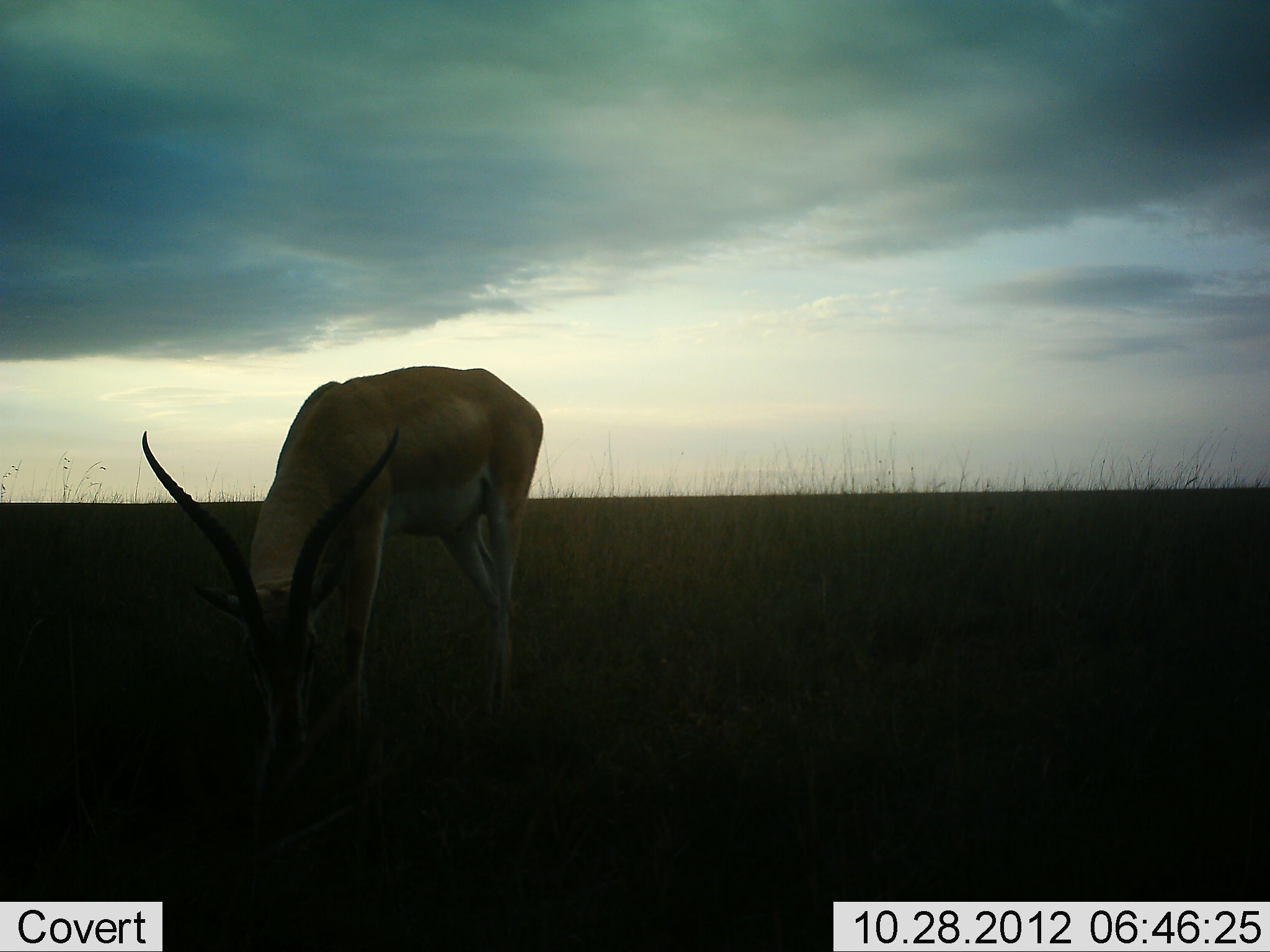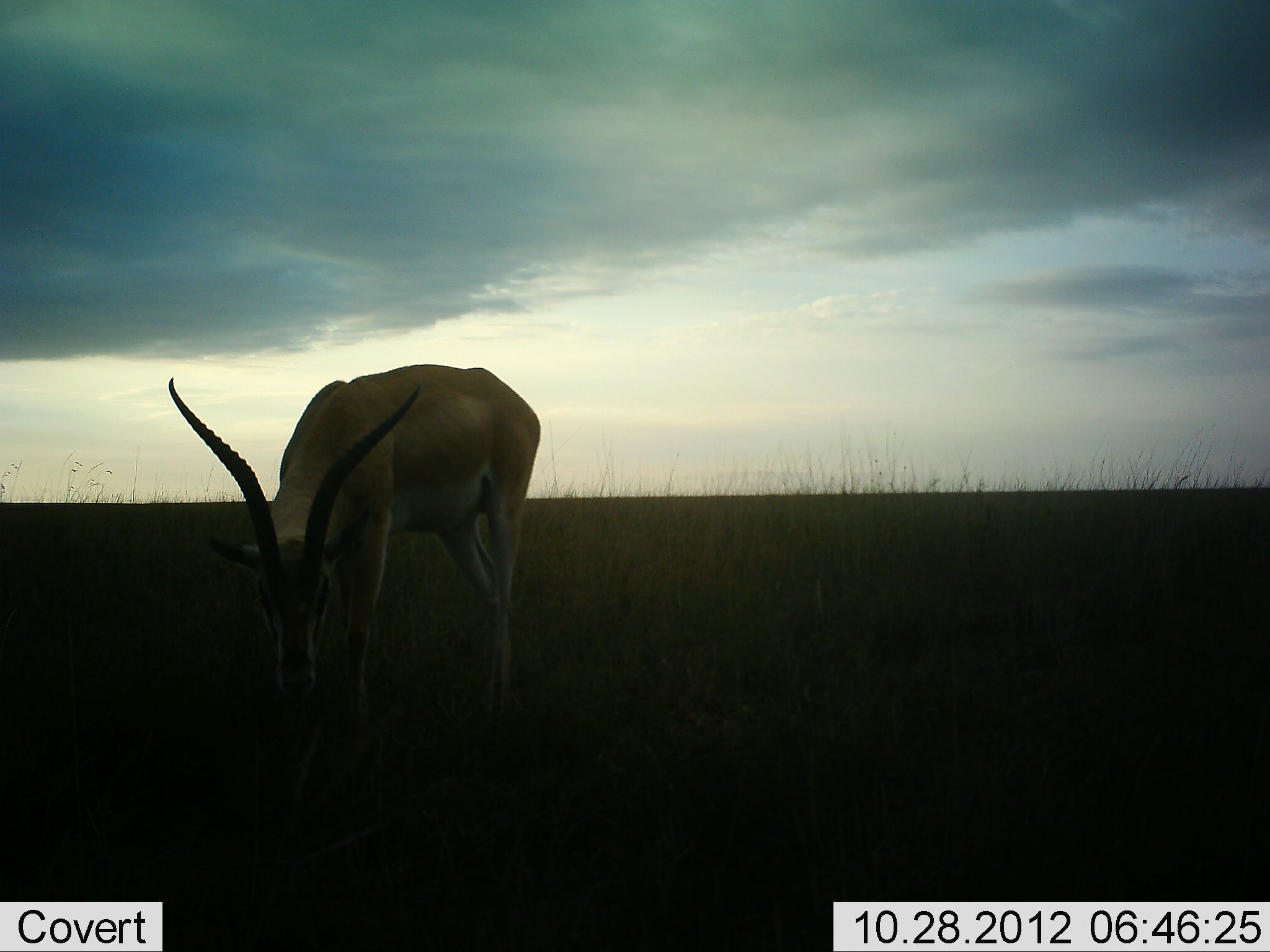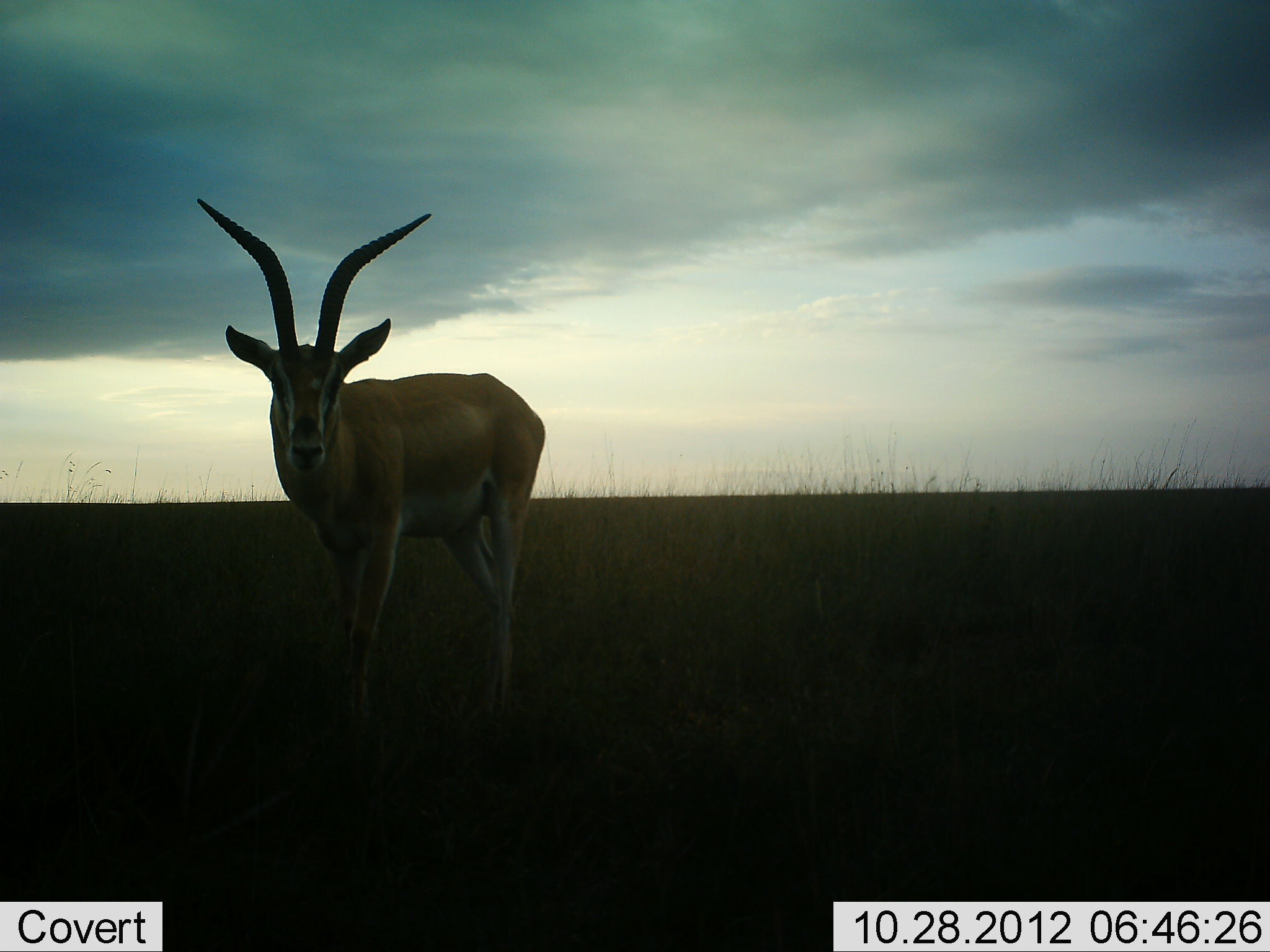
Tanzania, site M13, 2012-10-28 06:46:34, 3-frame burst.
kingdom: Animalia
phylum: Chordata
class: Mammalia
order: Artiodactyla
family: Bovidae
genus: Nanger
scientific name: Nanger granti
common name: grant's gazelle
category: gazellegrants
Gazellegrants (grant's gazelle) (Nanger granti), count 1. Behavior (volunteer vote fractions): standing 40%, resting 0%, moving 0%, interacting 0%. Young present (vote fraction): 0%. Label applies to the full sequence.